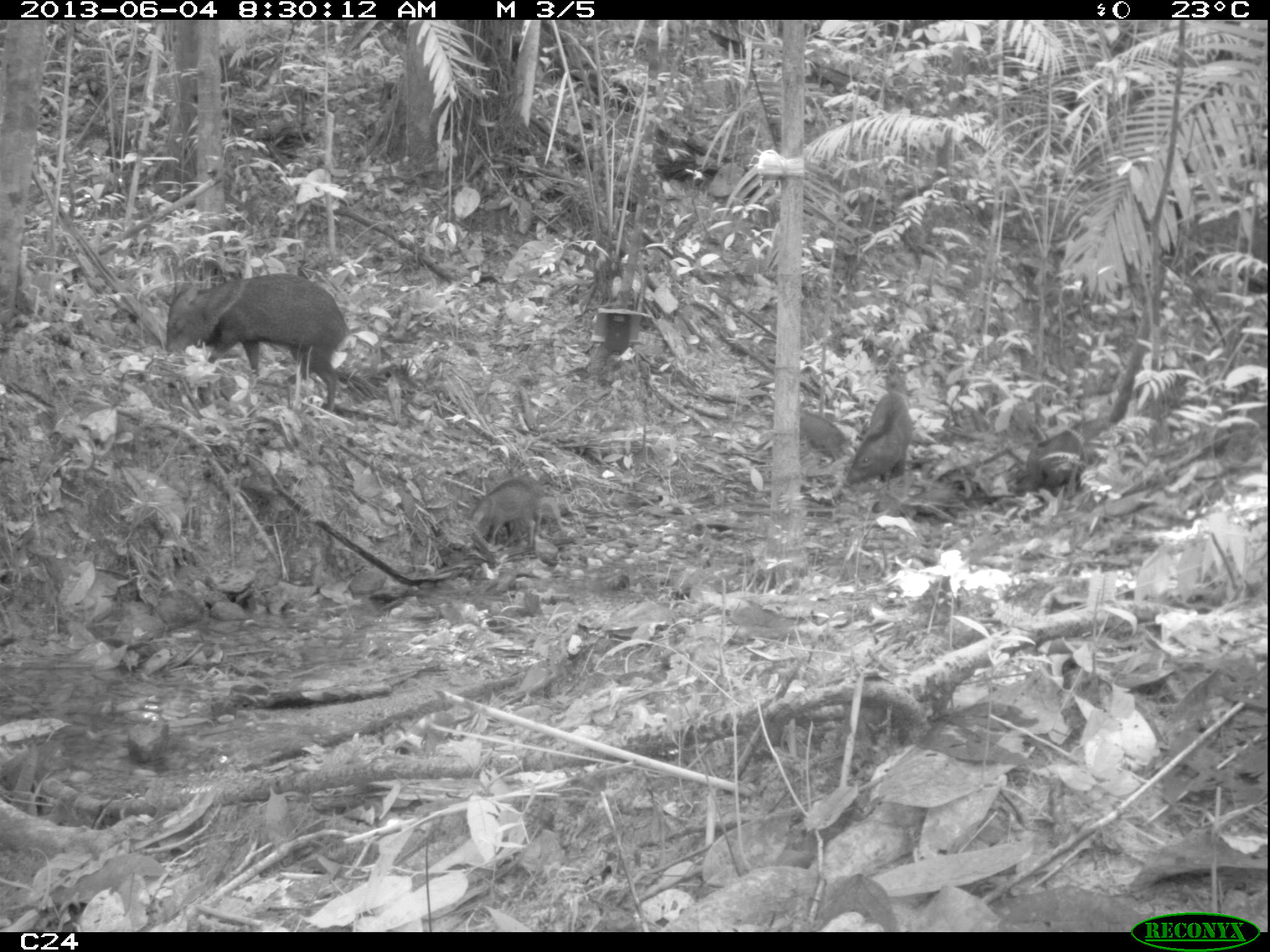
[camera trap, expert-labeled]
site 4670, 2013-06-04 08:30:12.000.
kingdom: Animalia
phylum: Chordata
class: Mammalia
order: Artiodactyla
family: Tayassuidae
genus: Pecari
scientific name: Pecari tajacu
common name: collared peccary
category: tayassu tajacu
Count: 6.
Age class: adult.